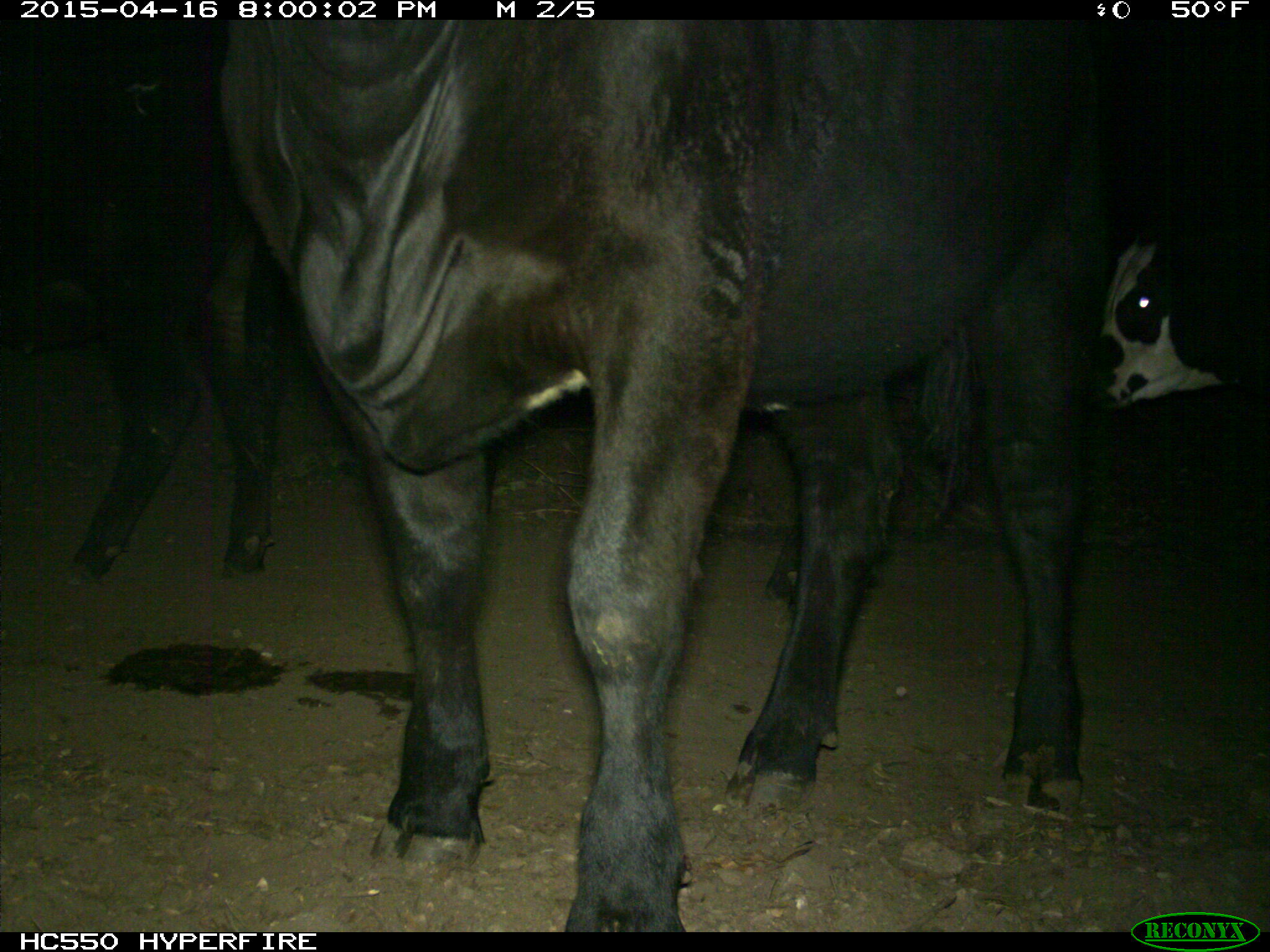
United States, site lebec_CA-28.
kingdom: Animalia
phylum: Chordata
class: Mammalia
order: Artiodactyla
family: Bovidae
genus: Bos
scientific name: Bos taurus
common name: domestic cow